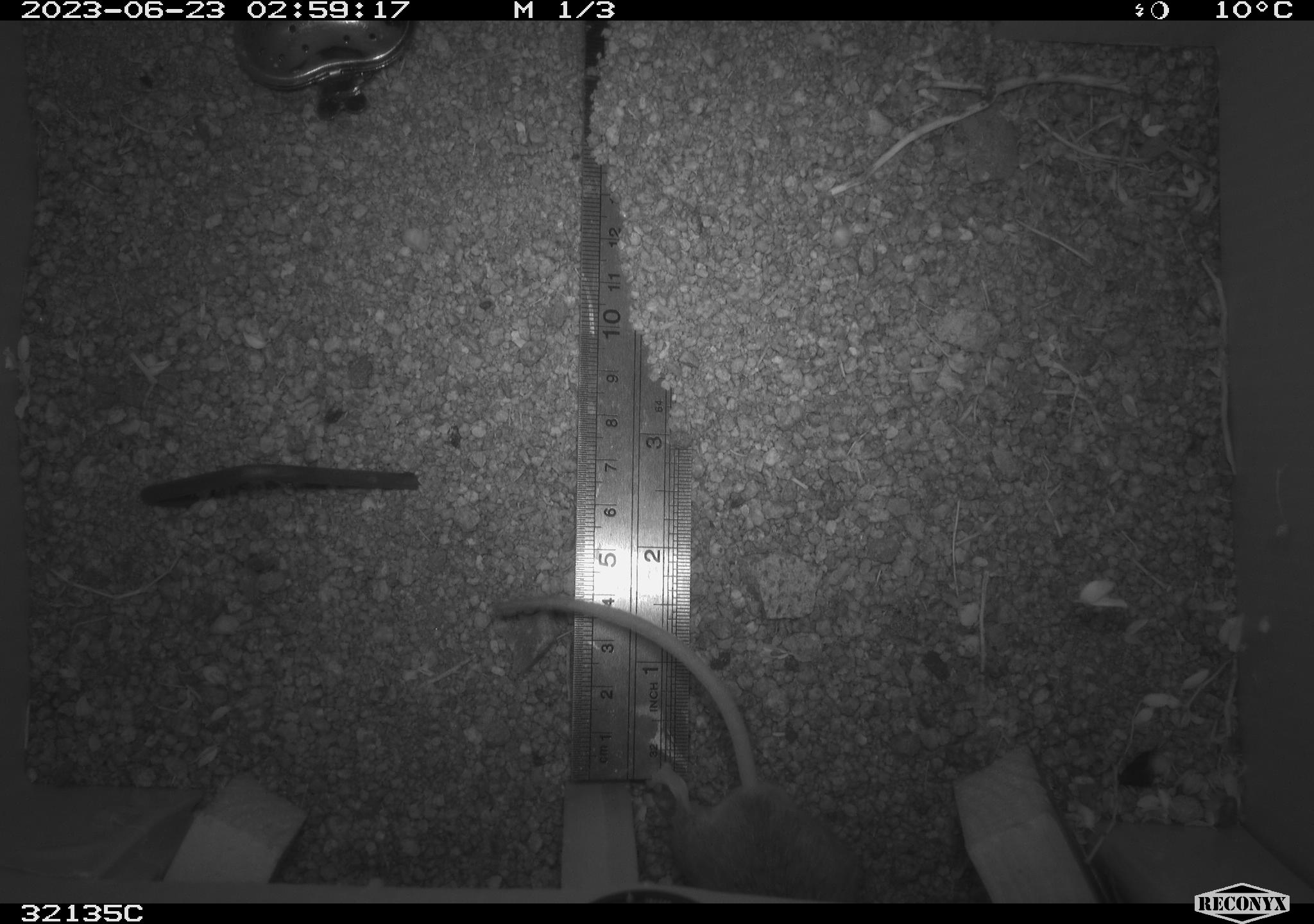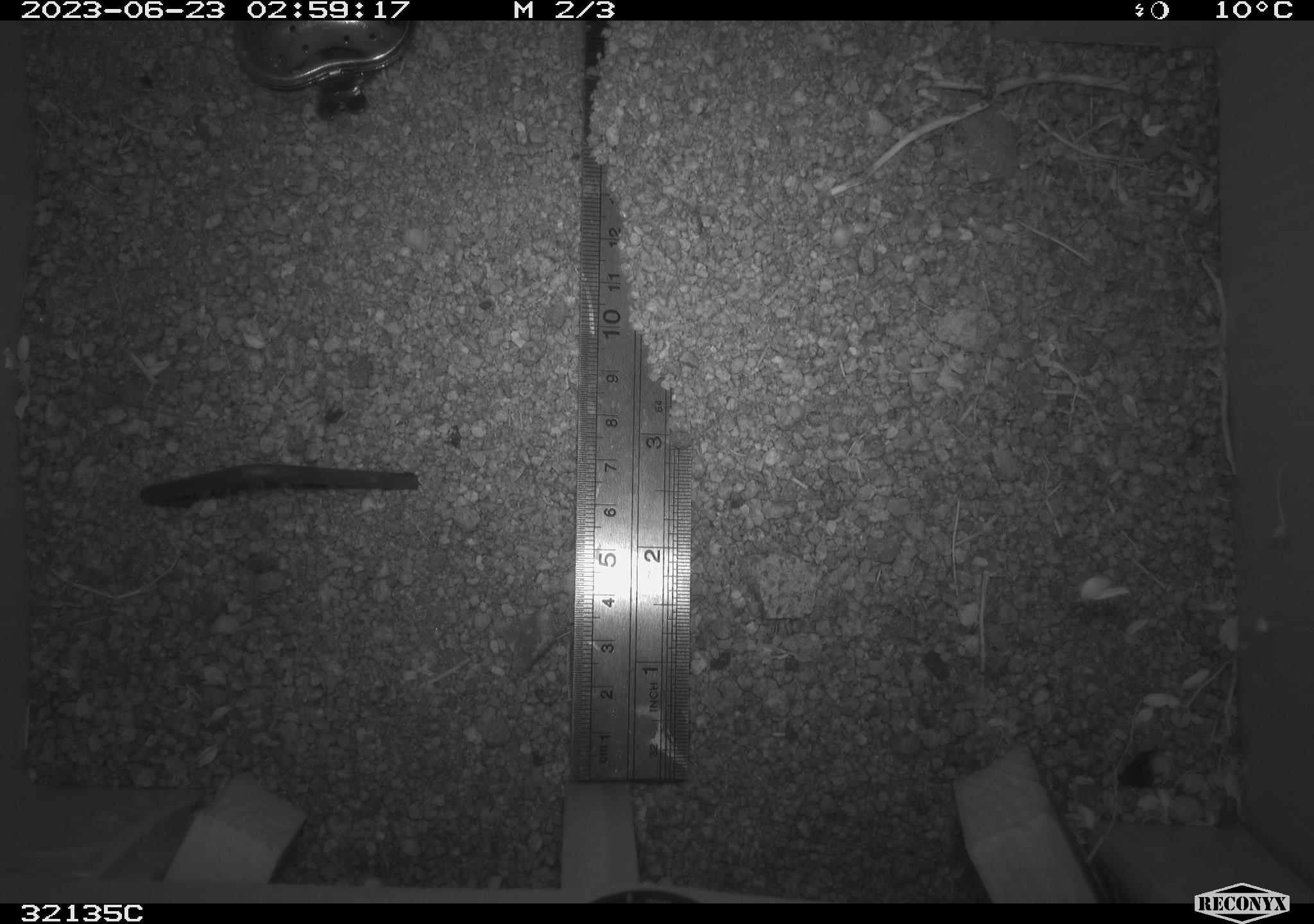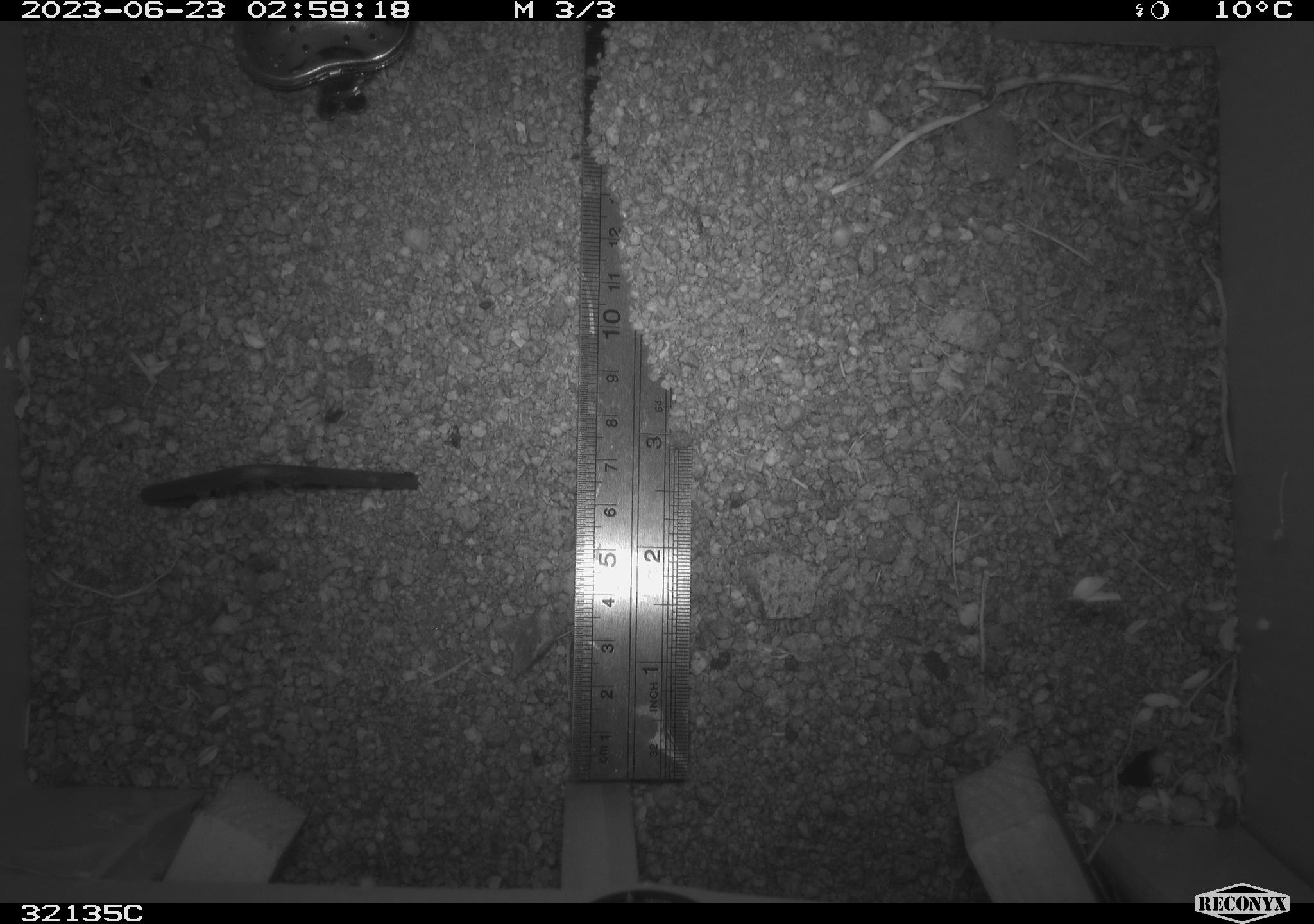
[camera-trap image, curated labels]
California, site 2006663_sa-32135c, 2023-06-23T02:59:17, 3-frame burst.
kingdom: Animalia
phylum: Chordata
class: Mammalia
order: Rodentia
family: Cricetidae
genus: Peromyscus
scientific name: Peromyscus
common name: deer mice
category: peromyscus species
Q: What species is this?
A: Peromyscus species (deer mice) (Peromyscus).